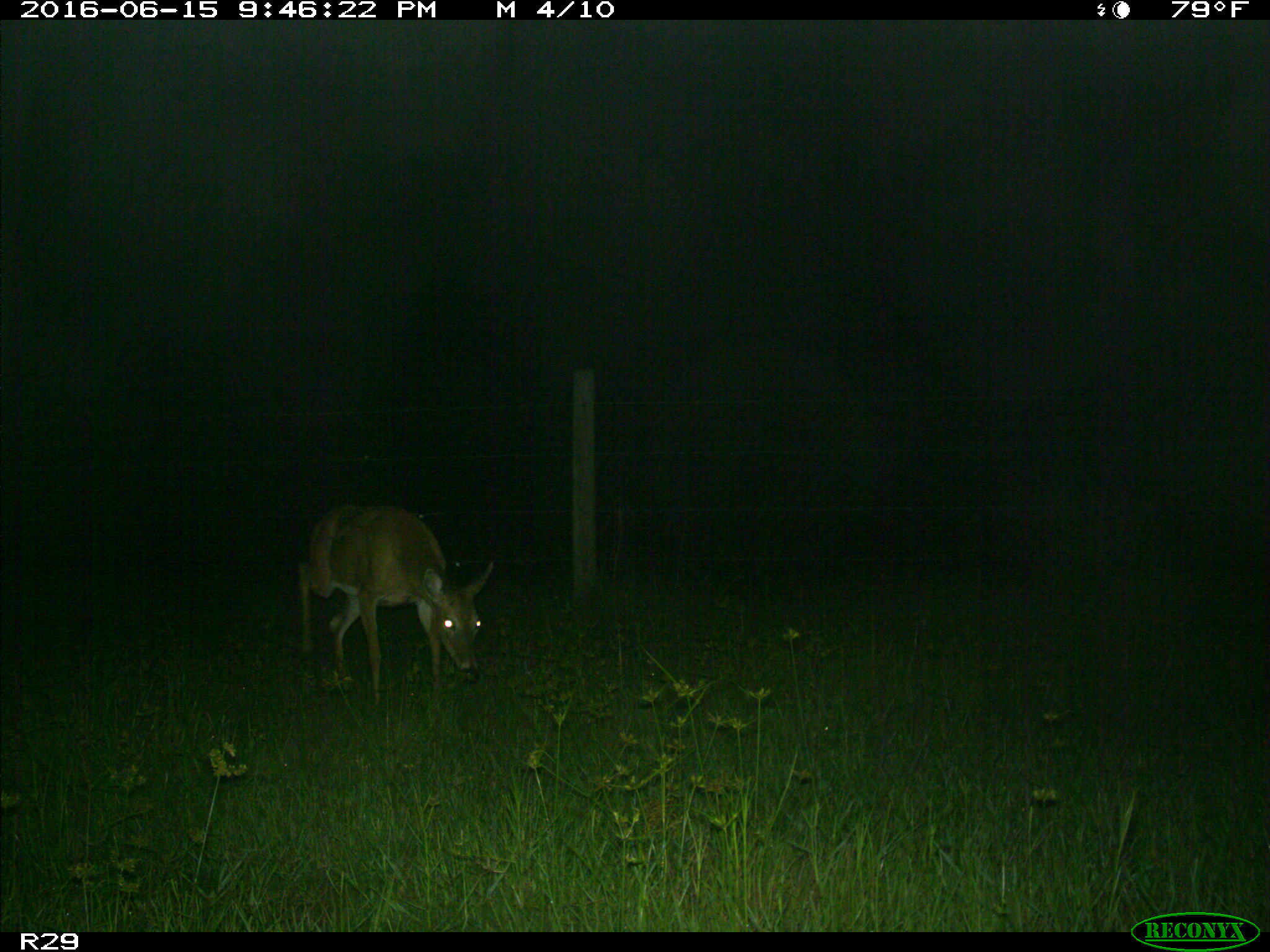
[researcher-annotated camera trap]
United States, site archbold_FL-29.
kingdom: Animalia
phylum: Chordata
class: Mammalia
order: Artiodactyla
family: Cervidae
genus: Odocoileus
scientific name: Odocoileus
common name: deer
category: unidentified deer